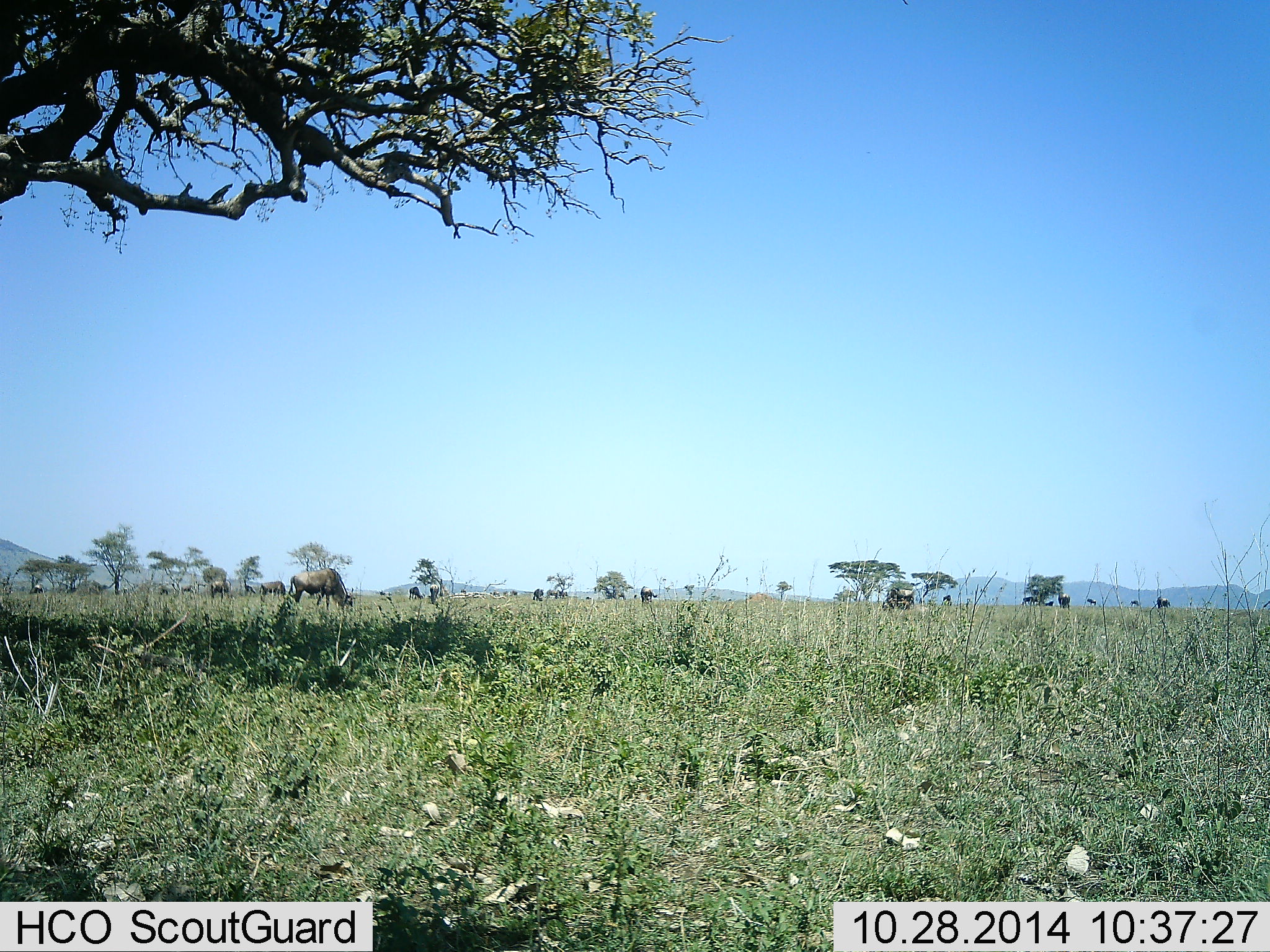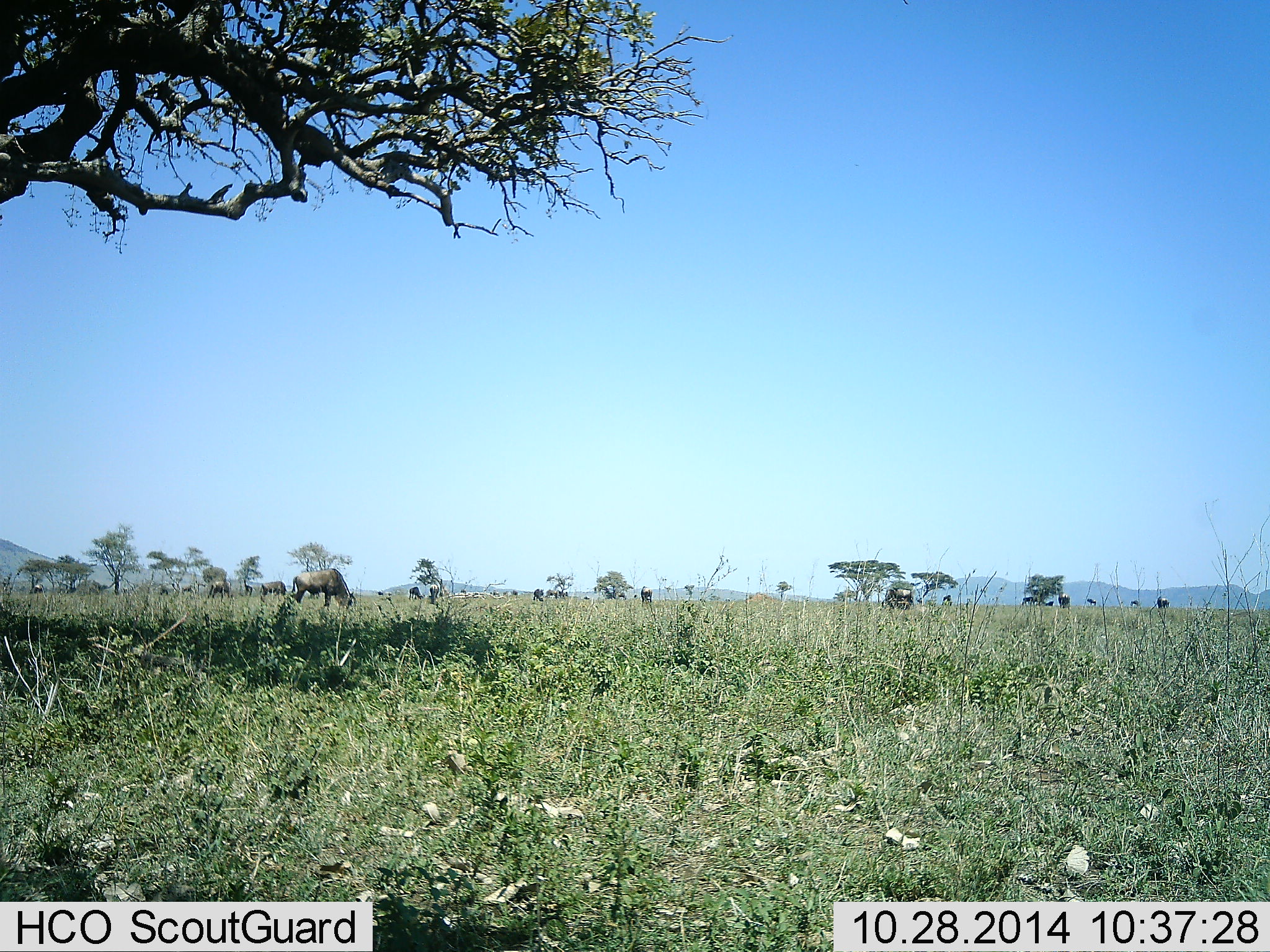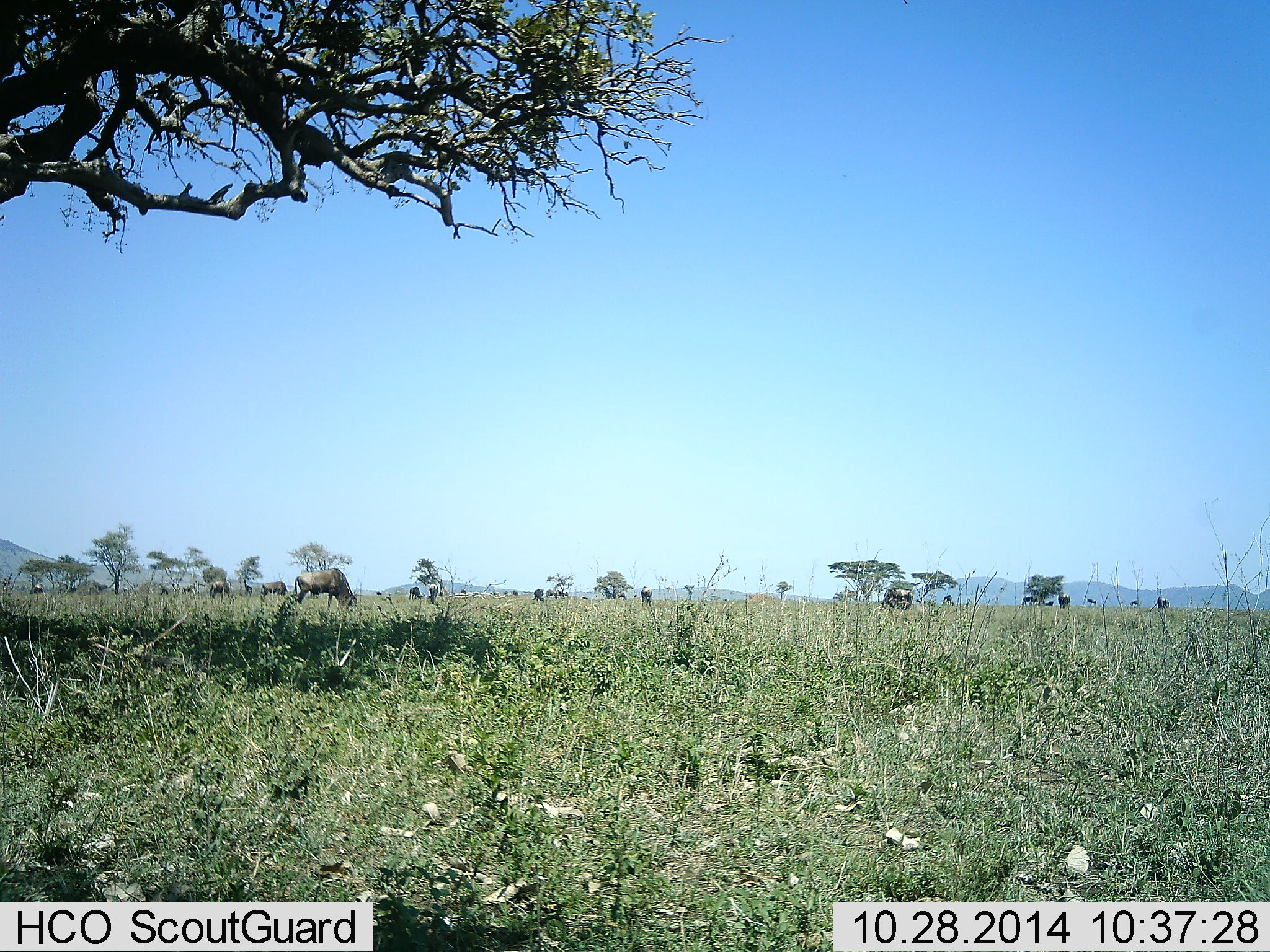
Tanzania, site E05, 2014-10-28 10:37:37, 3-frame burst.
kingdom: Animalia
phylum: Chordata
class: Mammalia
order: Artiodactyla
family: Bovidae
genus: Connochaetes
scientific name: Connochaetes taurinus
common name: blue wildebeest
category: wildebeest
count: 11-50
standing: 70%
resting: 0%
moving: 10%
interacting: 10%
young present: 0%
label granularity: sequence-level